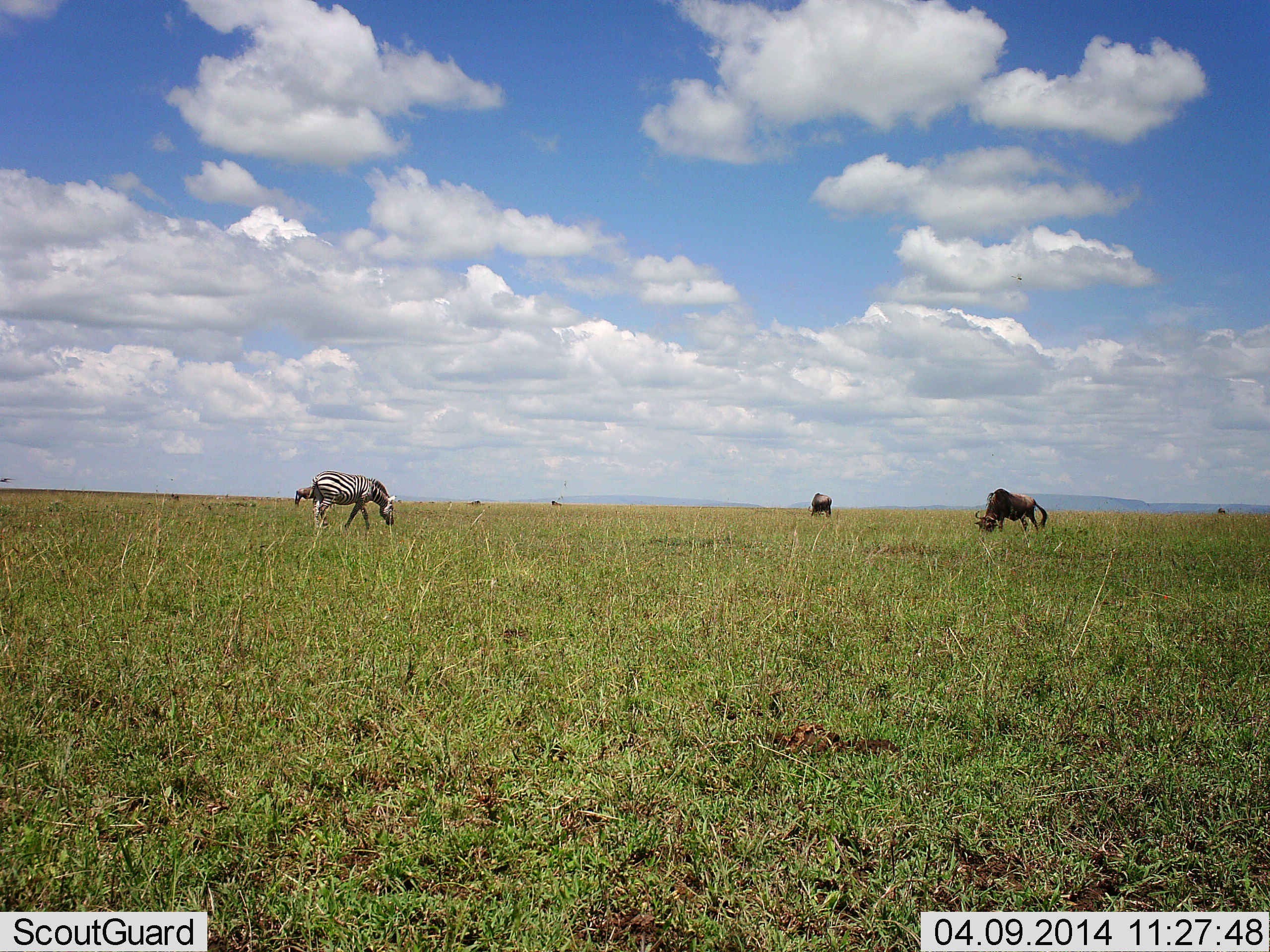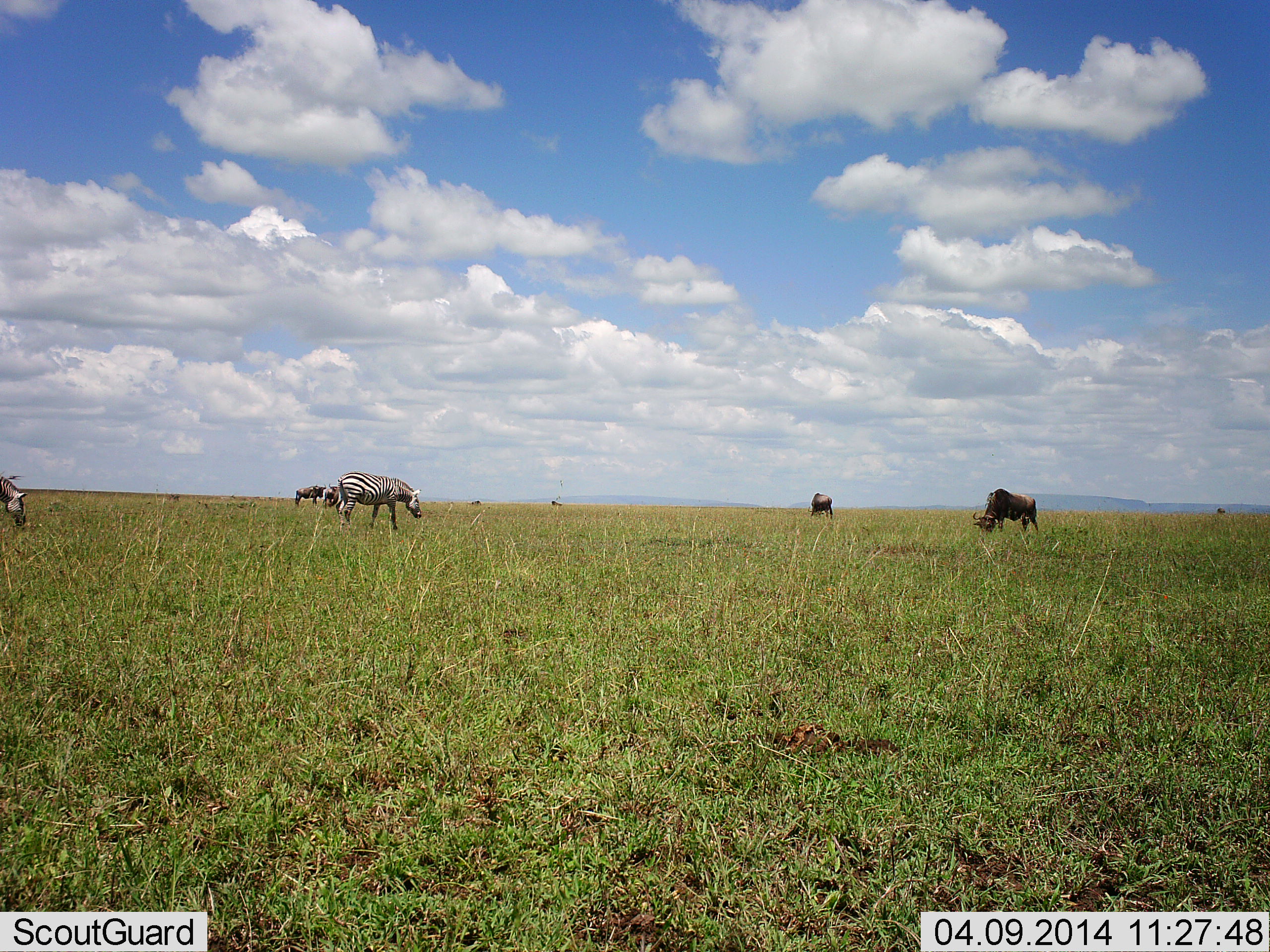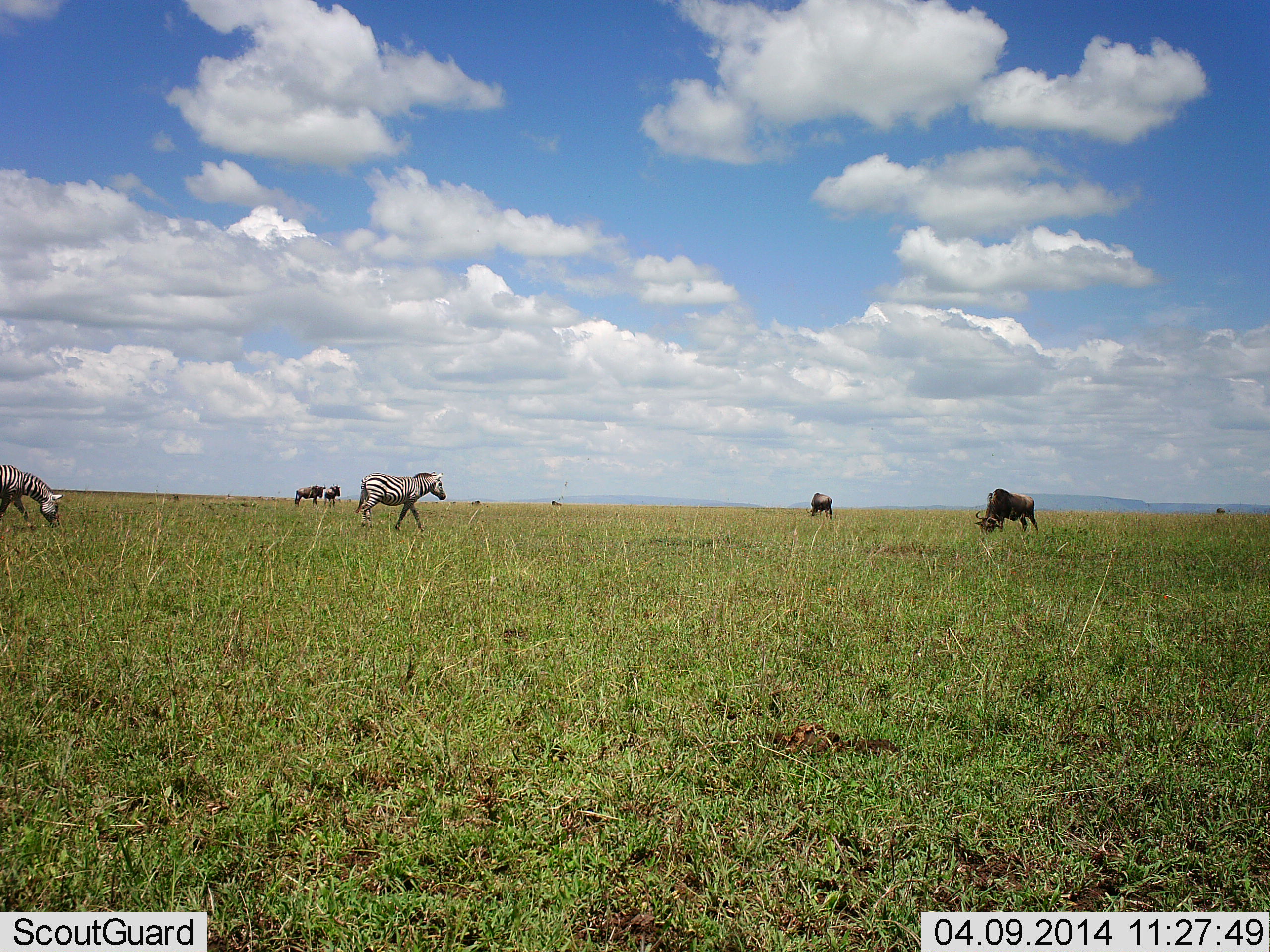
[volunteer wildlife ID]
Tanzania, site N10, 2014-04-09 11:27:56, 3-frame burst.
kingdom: Animalia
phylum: Chordata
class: Mammalia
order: Artiodactyla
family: Bovidae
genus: Connochaetes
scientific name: Connochaetes taurinus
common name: blue wildebeest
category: wildebeest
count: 4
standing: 36%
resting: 9%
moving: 9%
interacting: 0%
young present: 0%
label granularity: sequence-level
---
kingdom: Animalia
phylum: Chordata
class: Mammalia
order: Perissodactyla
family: Equidae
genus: Equus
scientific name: Equus quagga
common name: plains zebra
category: zebra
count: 2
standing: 8%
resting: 0%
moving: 77%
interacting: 0%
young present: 0%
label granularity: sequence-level